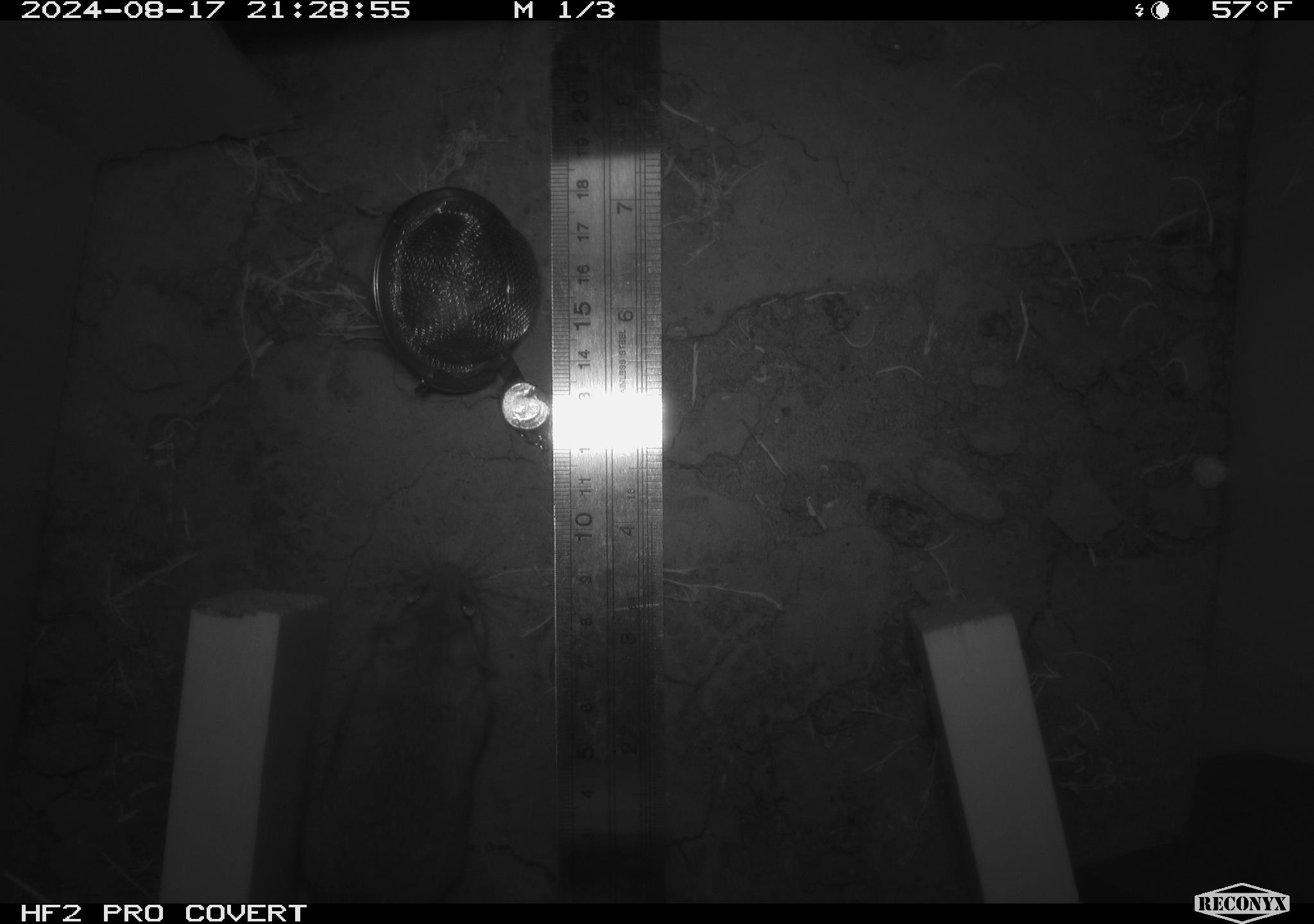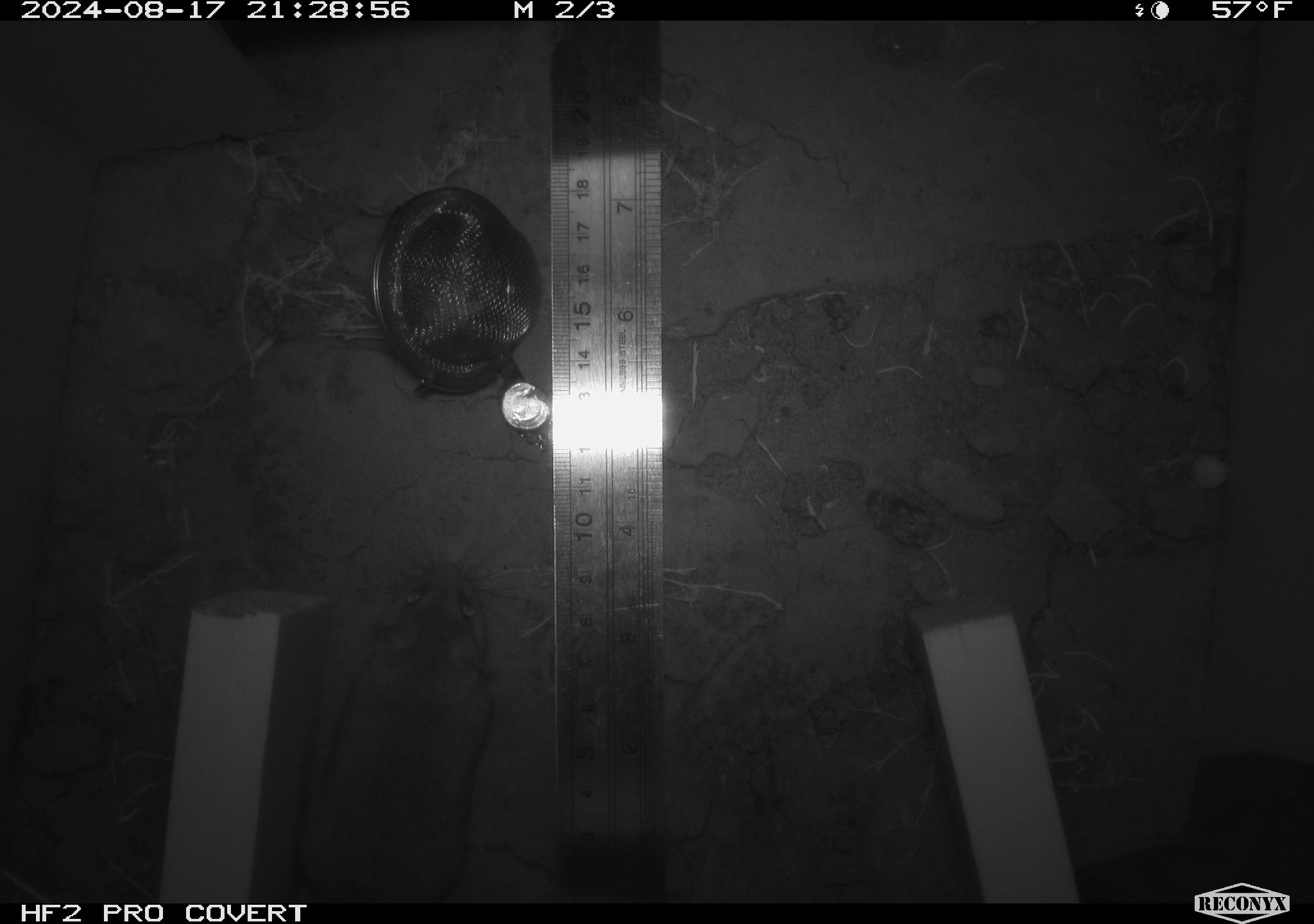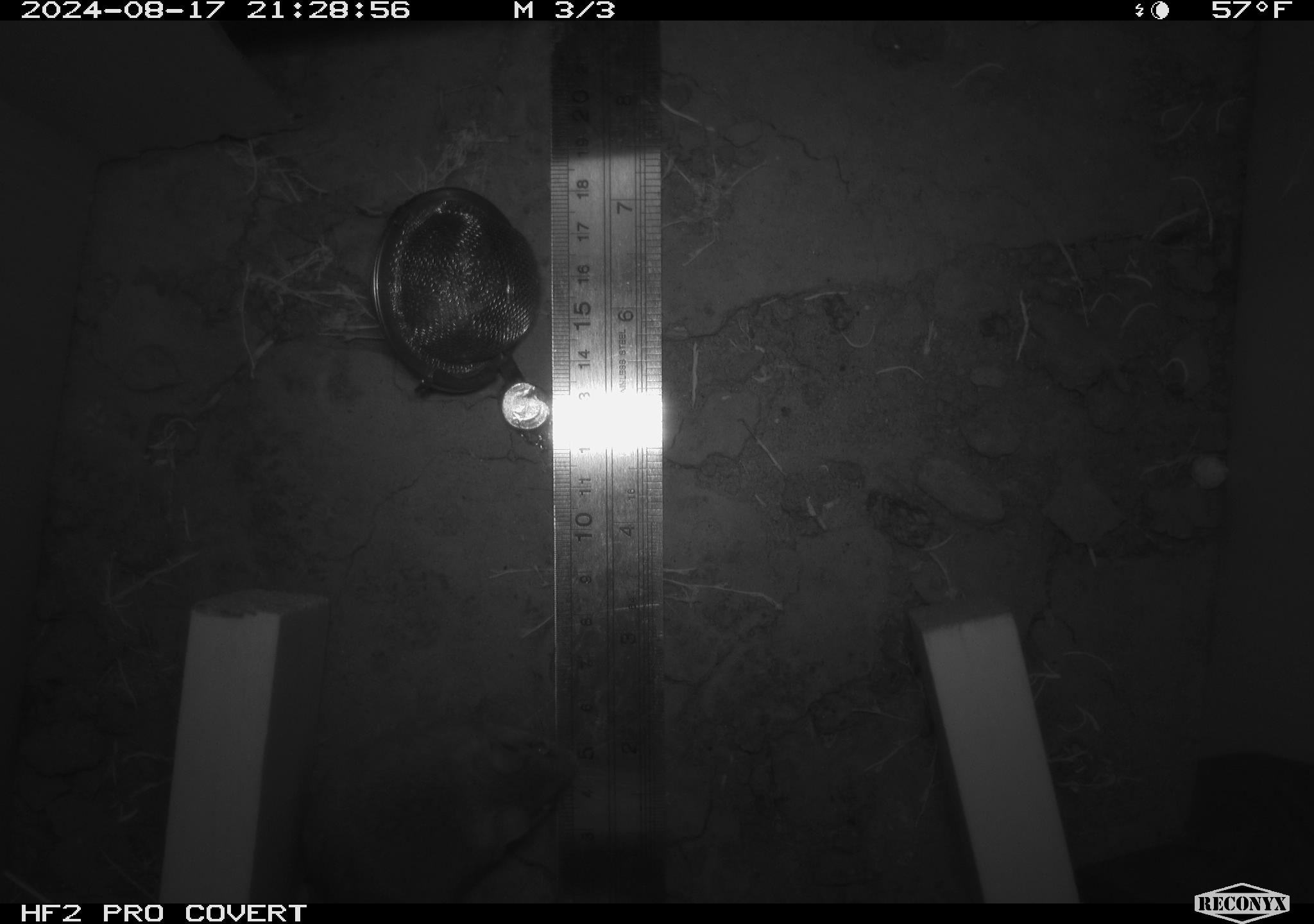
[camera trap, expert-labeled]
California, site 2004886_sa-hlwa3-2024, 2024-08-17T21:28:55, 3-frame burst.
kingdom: Animalia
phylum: Chordata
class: Mammalia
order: Rodentia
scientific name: Rodentia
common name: mouse species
Mouse species (Rodentia).